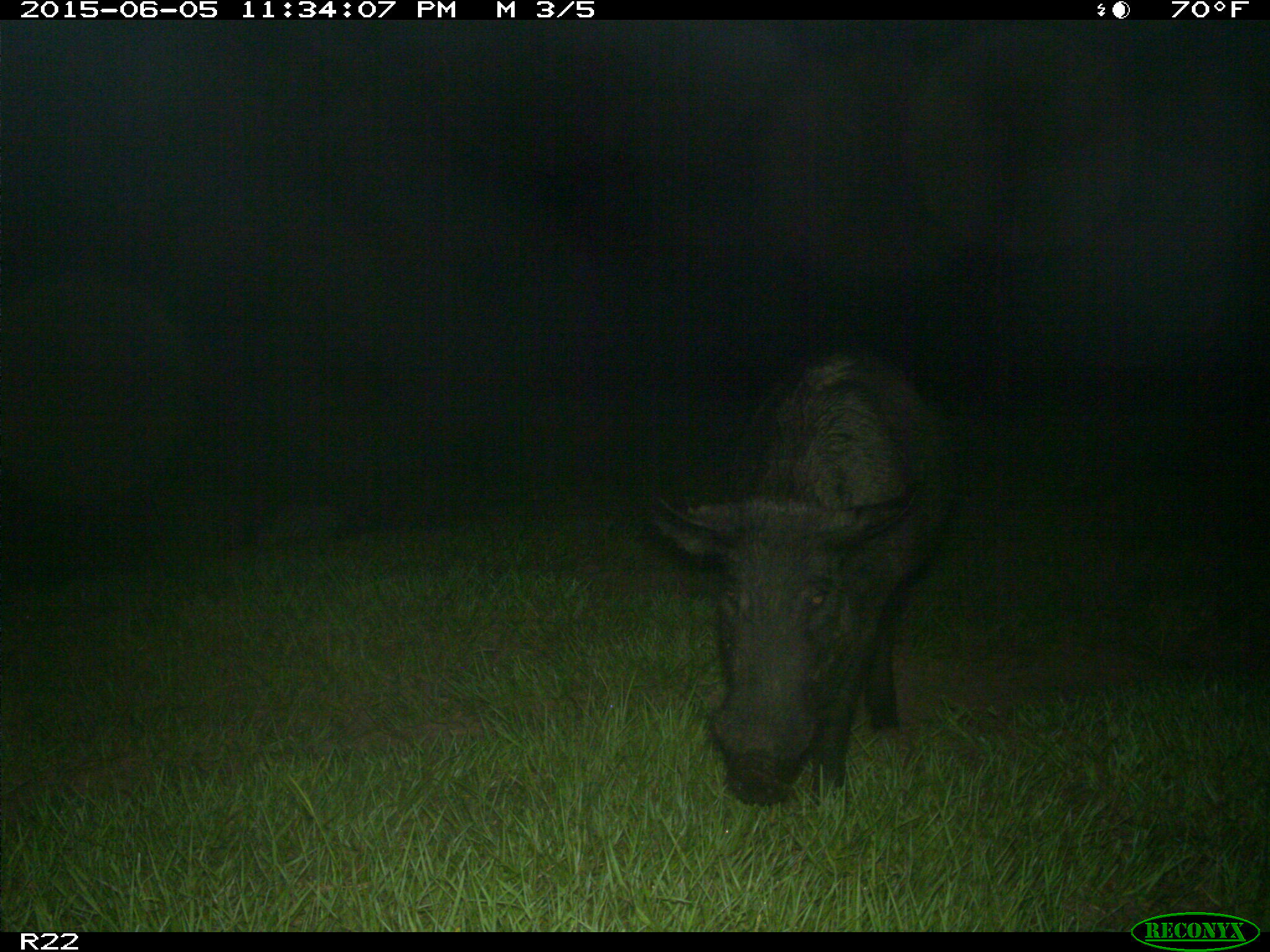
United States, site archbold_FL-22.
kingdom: Animalia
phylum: Chordata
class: Mammalia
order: Artiodactyla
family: Bovidae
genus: Bos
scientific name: Bos taurus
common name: domestic cow